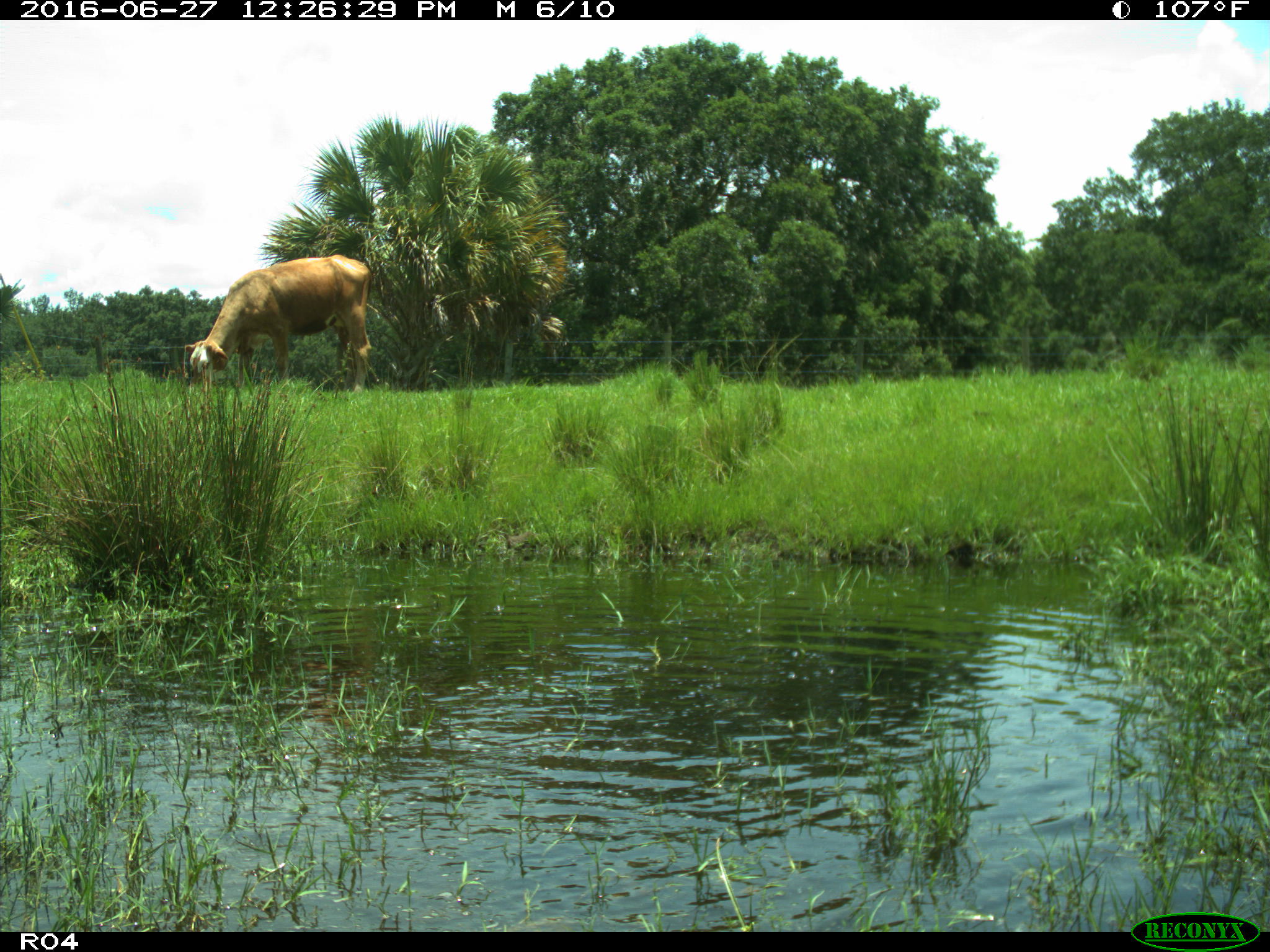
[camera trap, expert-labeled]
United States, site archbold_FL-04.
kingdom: Animalia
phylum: Chordata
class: Mammalia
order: Artiodactyla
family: Bovidae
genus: Bos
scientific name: Bos taurus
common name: domestic cow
Bos taurus (domestic cow).